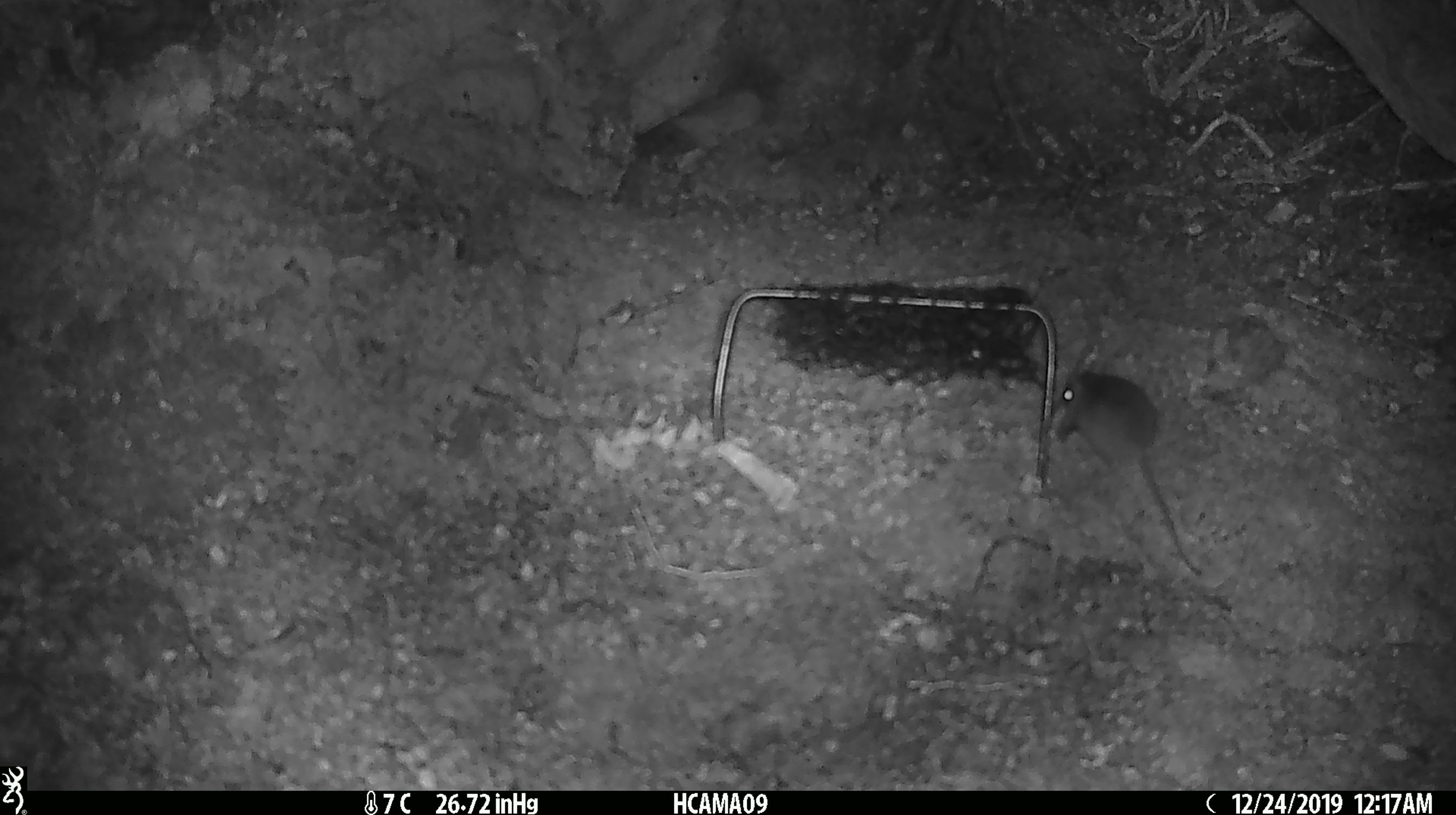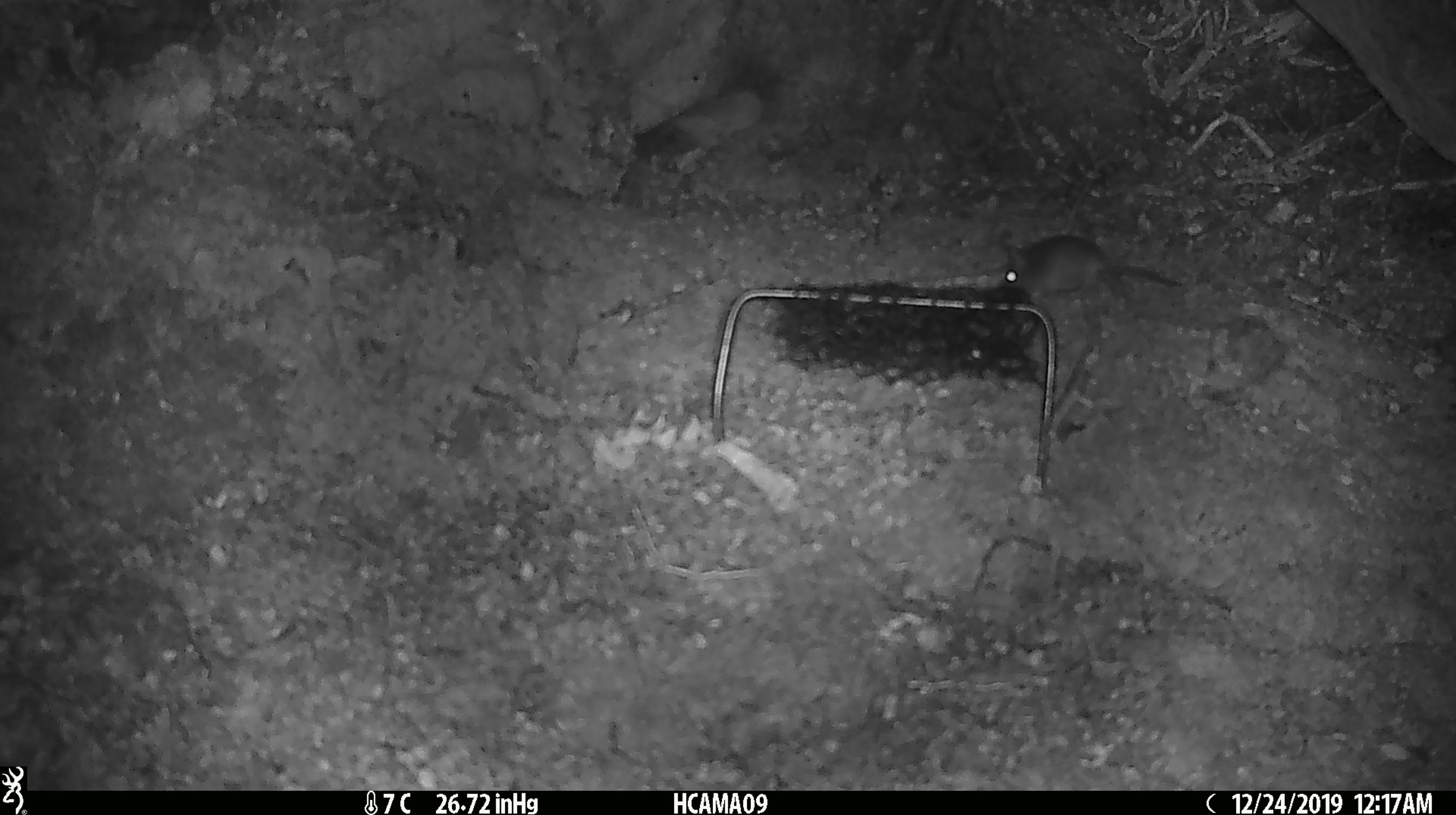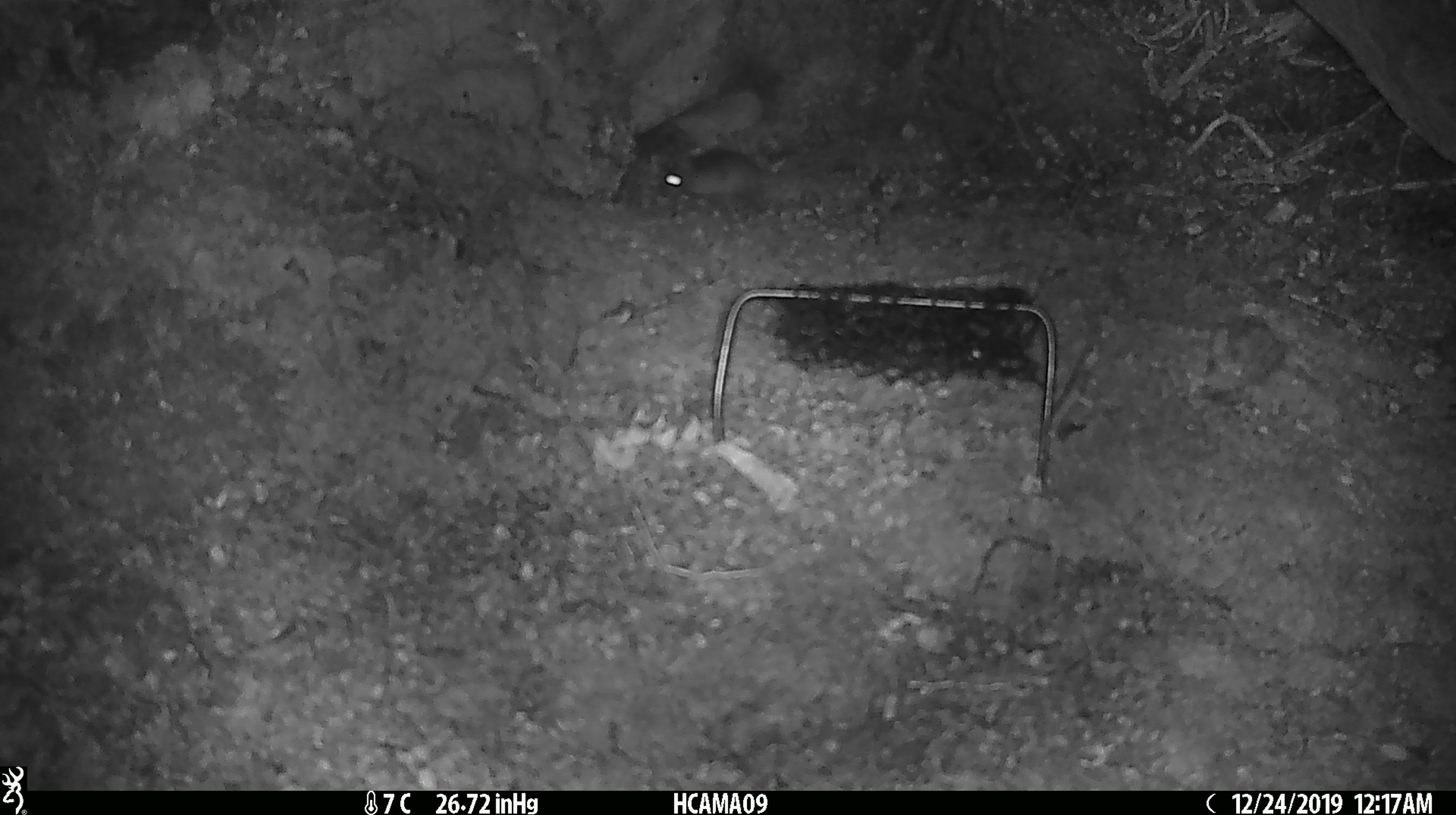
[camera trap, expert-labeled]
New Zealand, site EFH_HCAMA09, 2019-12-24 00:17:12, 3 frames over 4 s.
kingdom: Animalia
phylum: Chordata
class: Mammalia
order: Rodentia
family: Muridae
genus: Mus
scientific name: Mus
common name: mouse